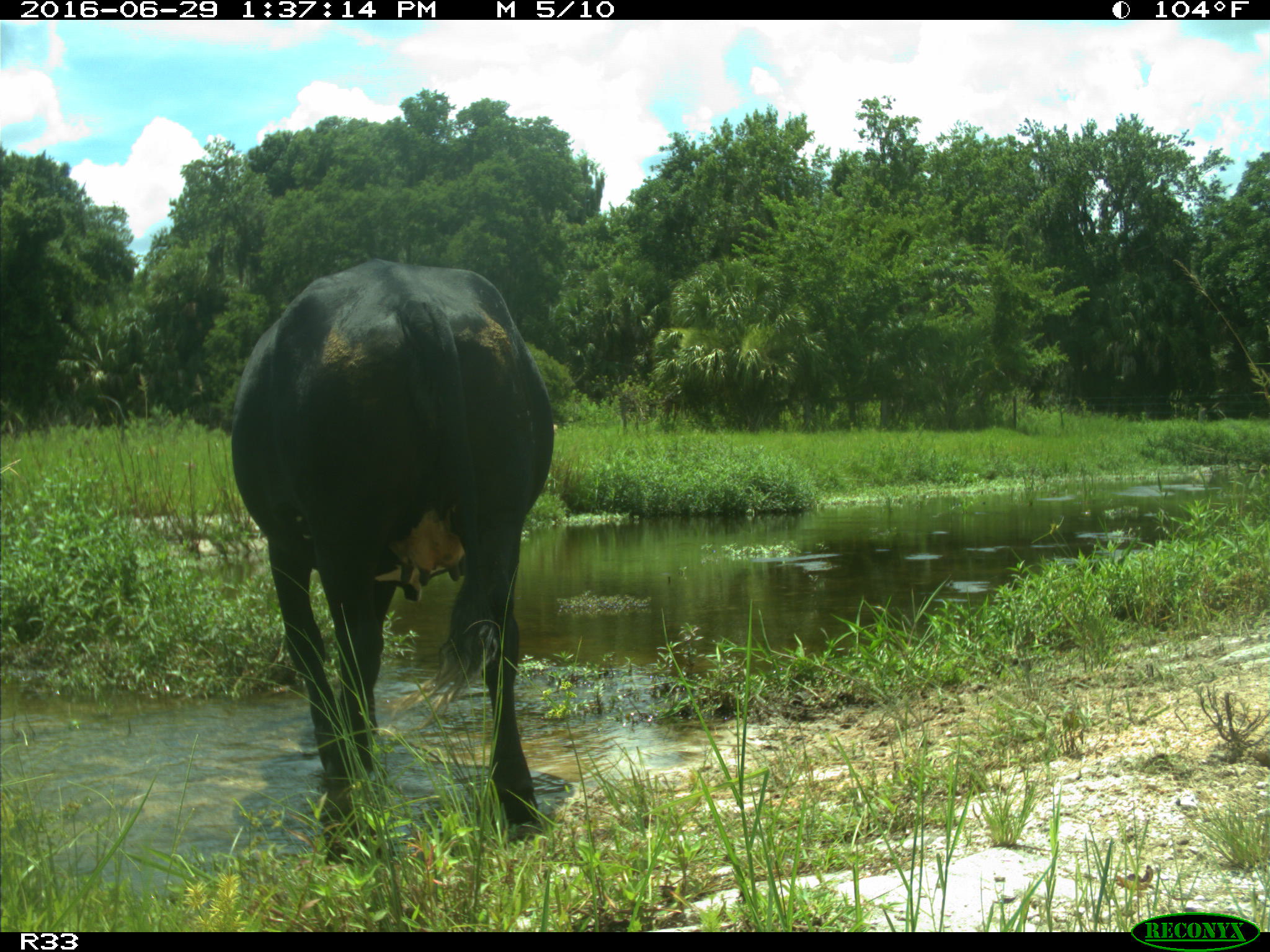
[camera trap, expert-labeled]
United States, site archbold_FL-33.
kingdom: Animalia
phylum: Chordata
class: Mammalia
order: Artiodactyla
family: Bovidae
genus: Bos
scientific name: Bos taurus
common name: domestic cow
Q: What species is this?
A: Bos taurus (domestic cow).